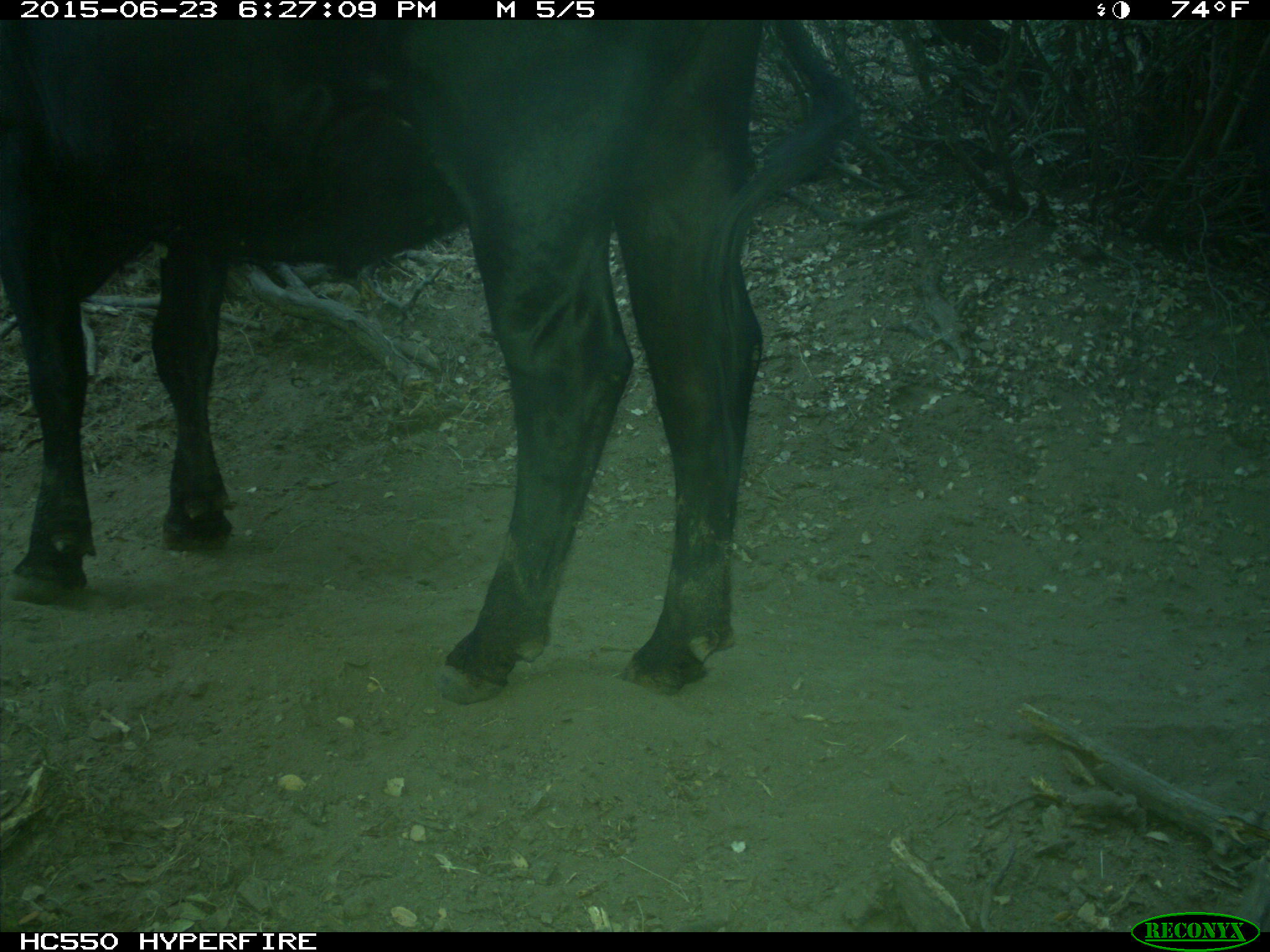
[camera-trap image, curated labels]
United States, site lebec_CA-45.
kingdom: Animalia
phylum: Chordata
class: Mammalia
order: Artiodactyla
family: Bovidae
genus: Bos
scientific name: Bos taurus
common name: domestic cow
Bos taurus (domestic cow).